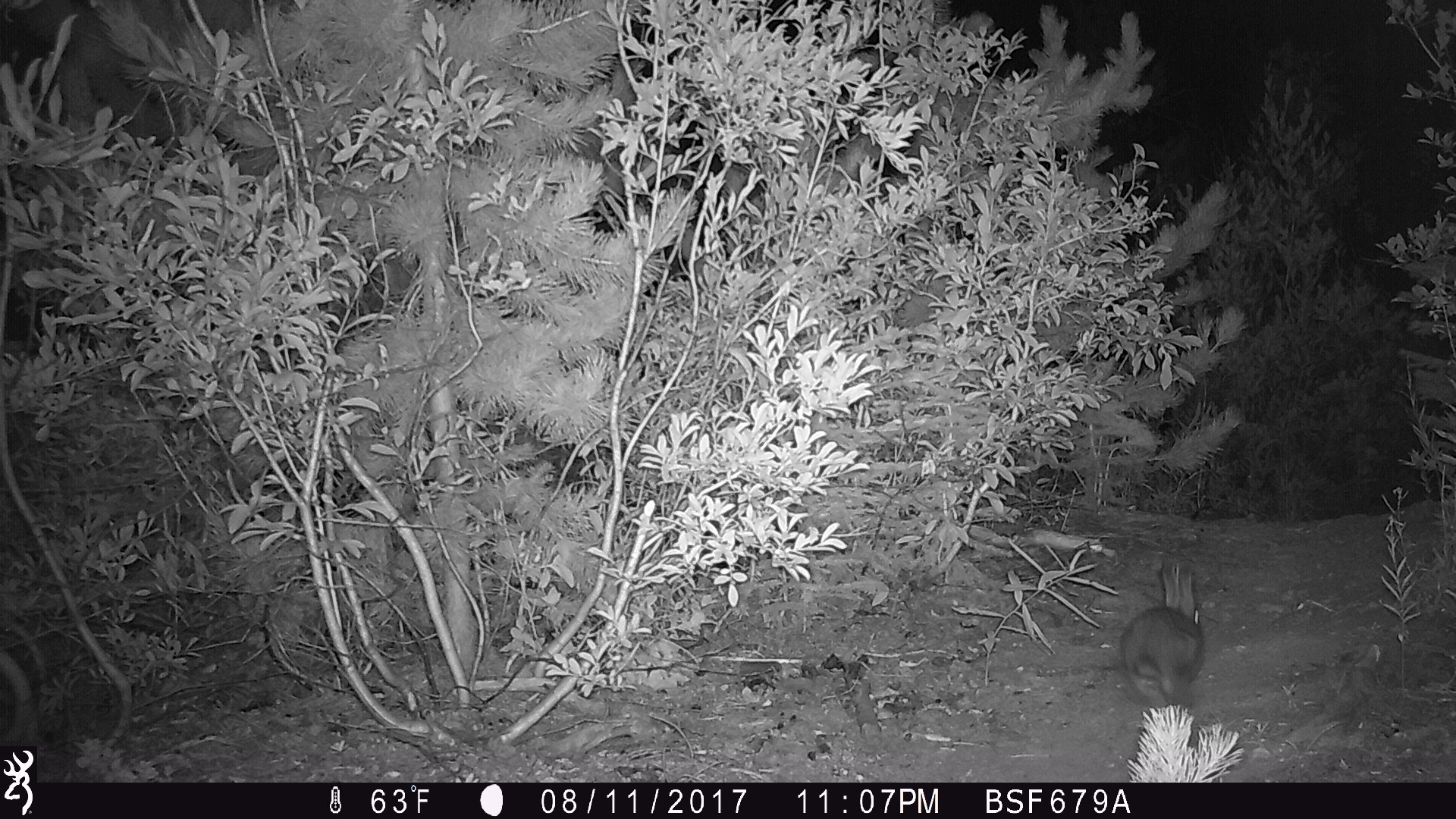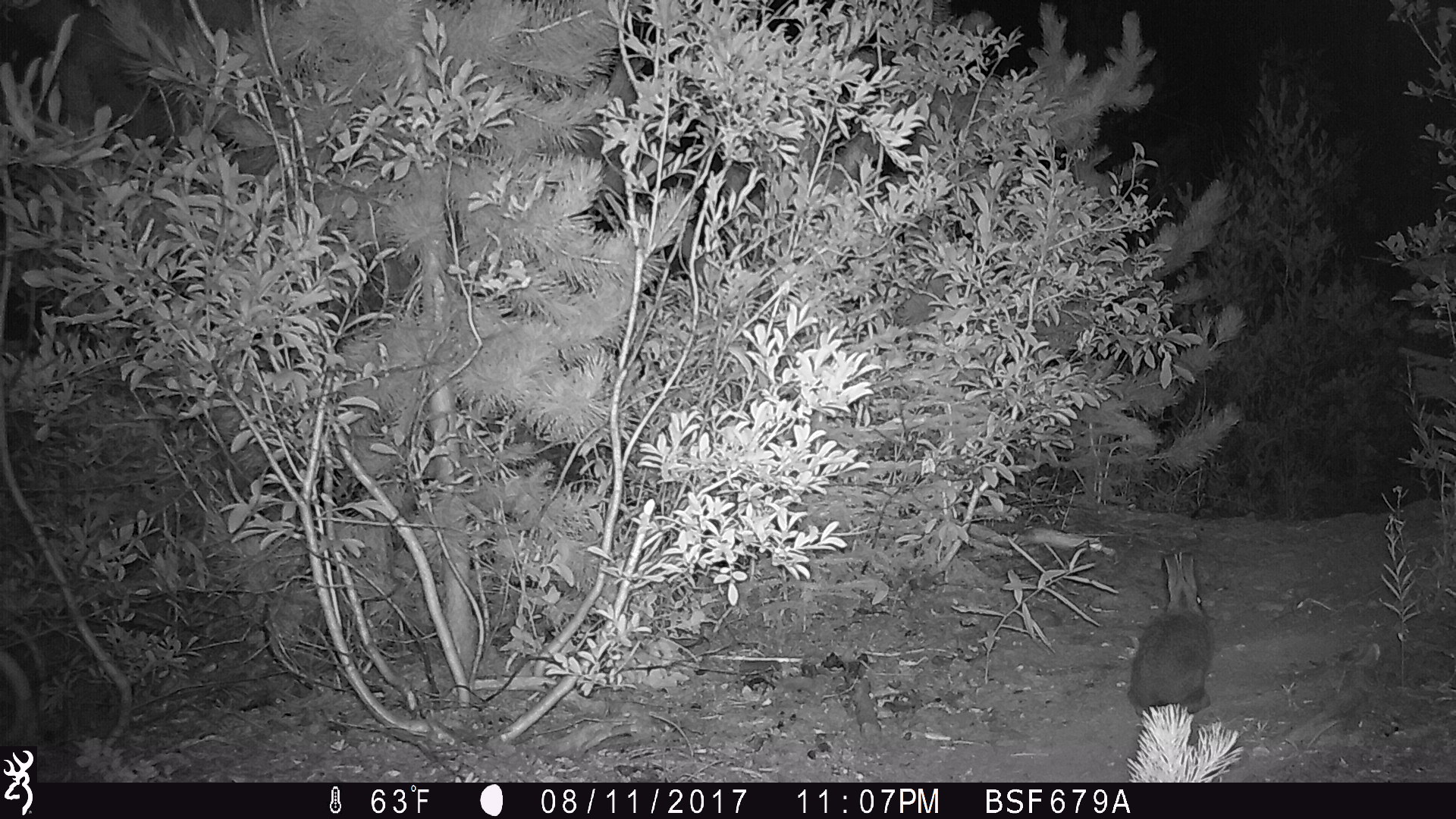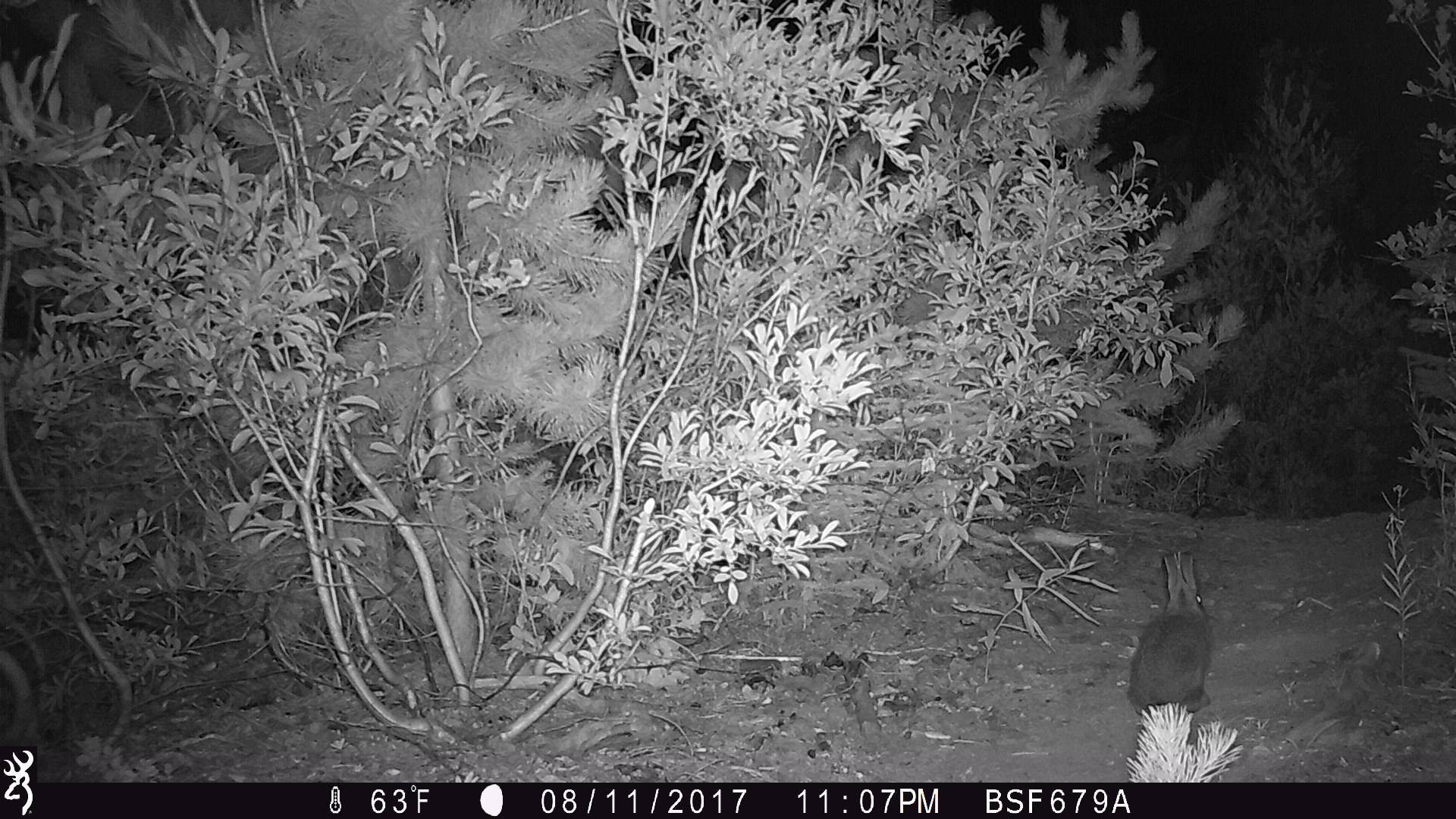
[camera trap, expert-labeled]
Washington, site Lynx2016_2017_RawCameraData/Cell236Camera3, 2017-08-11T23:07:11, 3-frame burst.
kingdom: Animalia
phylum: Chordata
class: Mammalia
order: Lagomorpha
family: Leporidae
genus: Lepus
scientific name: Lepus americanus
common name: snowshoe hare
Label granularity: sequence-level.